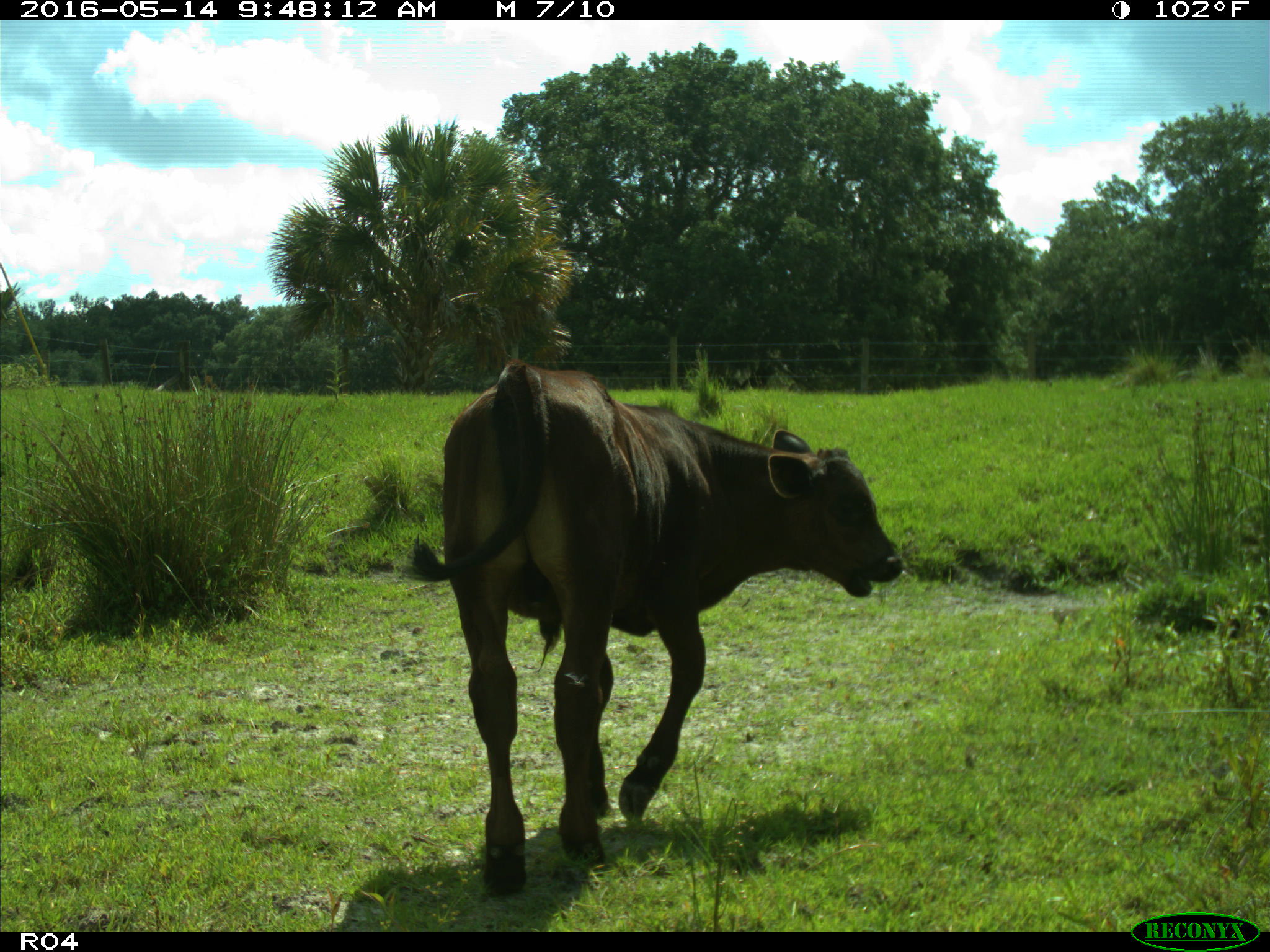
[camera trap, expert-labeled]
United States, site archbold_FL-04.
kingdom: Animalia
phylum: Chordata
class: Mammalia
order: Artiodactyla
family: Bovidae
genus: Bos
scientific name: Bos taurus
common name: domestic cow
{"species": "Bos taurus (domestic cow)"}